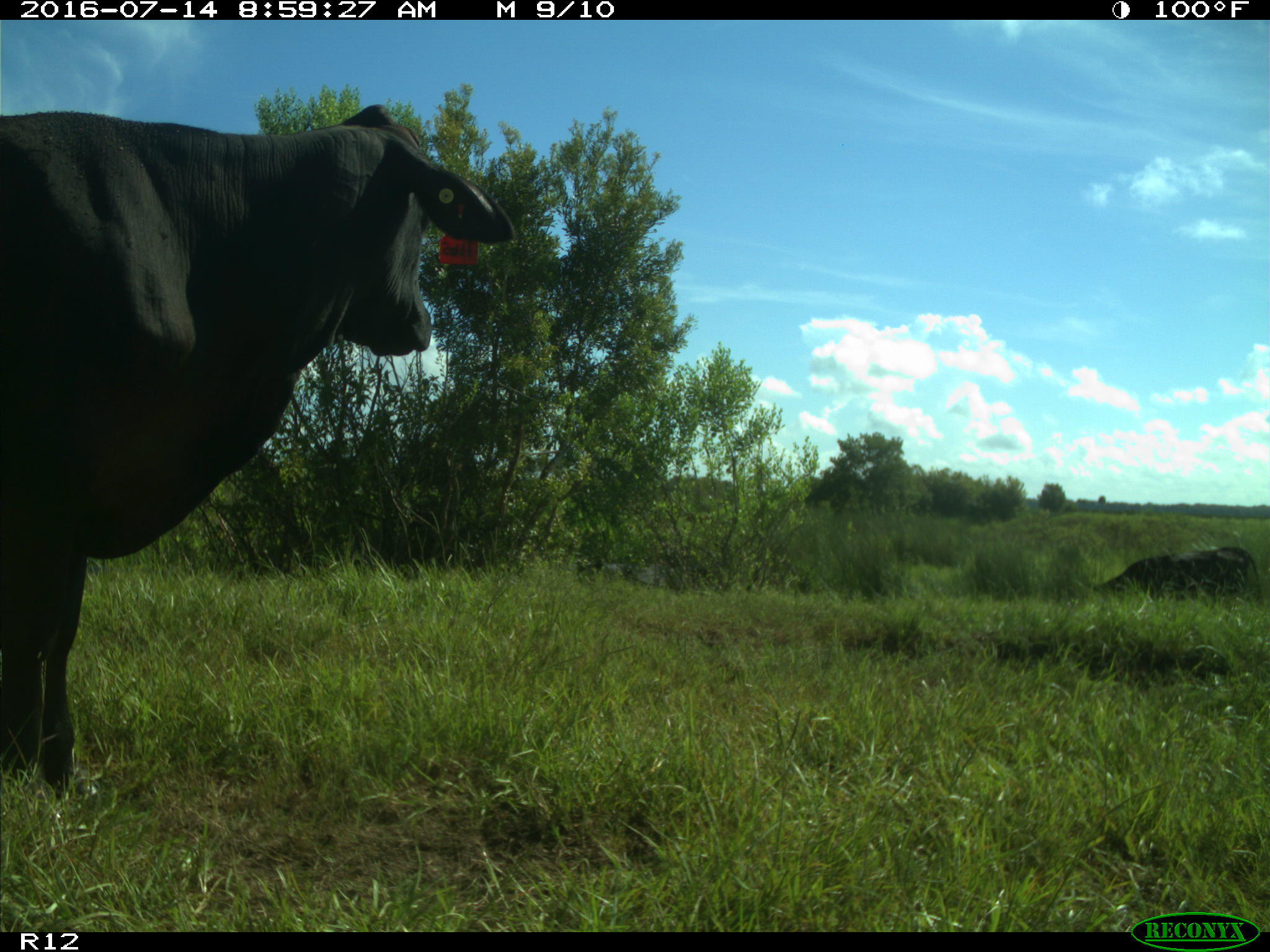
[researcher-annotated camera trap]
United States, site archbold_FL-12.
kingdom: Animalia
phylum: Chordata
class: Mammalia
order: Artiodactyla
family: Bovidae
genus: Bos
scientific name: Bos taurus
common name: domestic cow